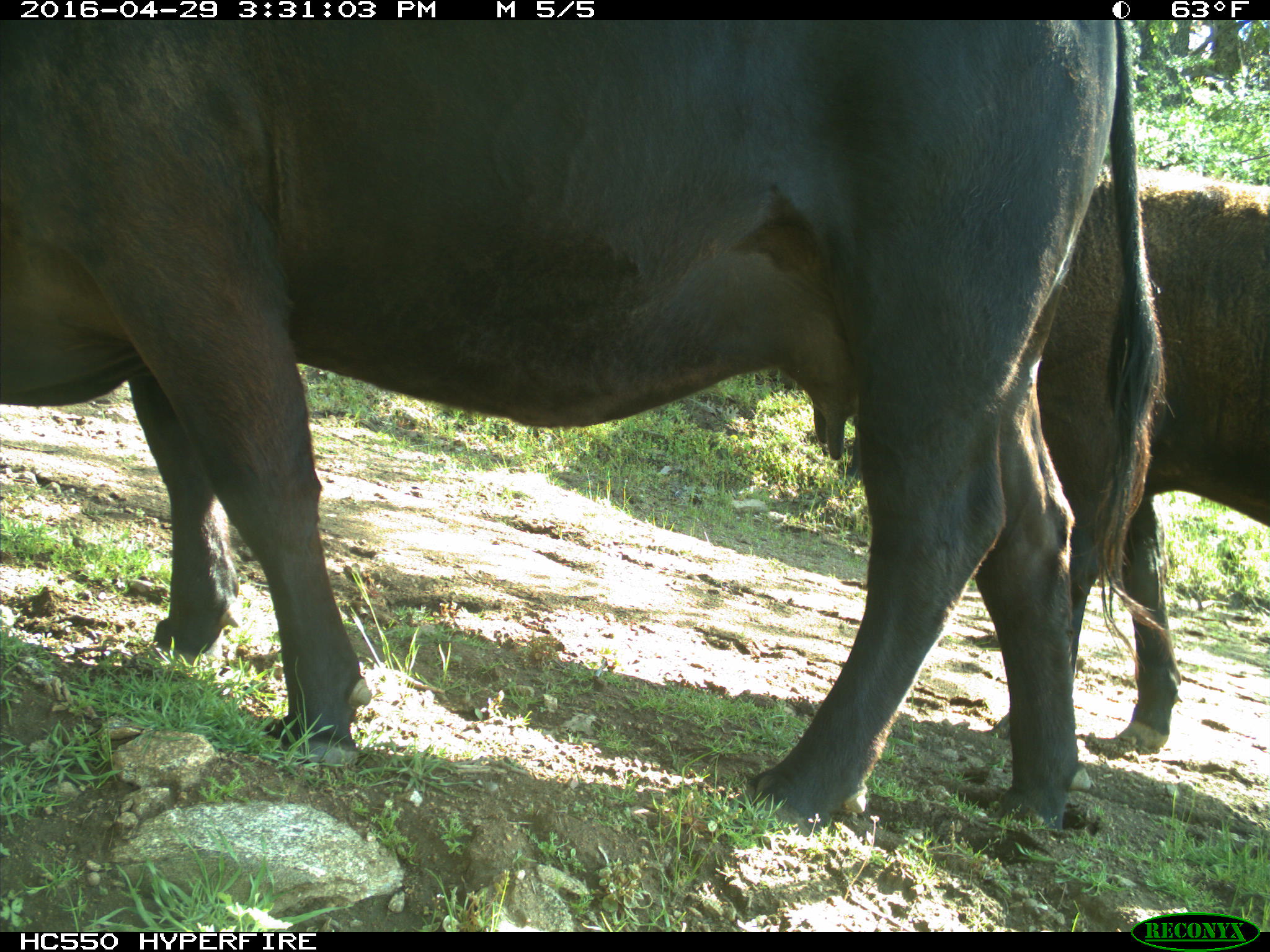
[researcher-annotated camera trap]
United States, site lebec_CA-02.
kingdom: Animalia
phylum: Chordata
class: Mammalia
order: Artiodactyla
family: Bovidae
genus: Bos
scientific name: Bos taurus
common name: domestic cow